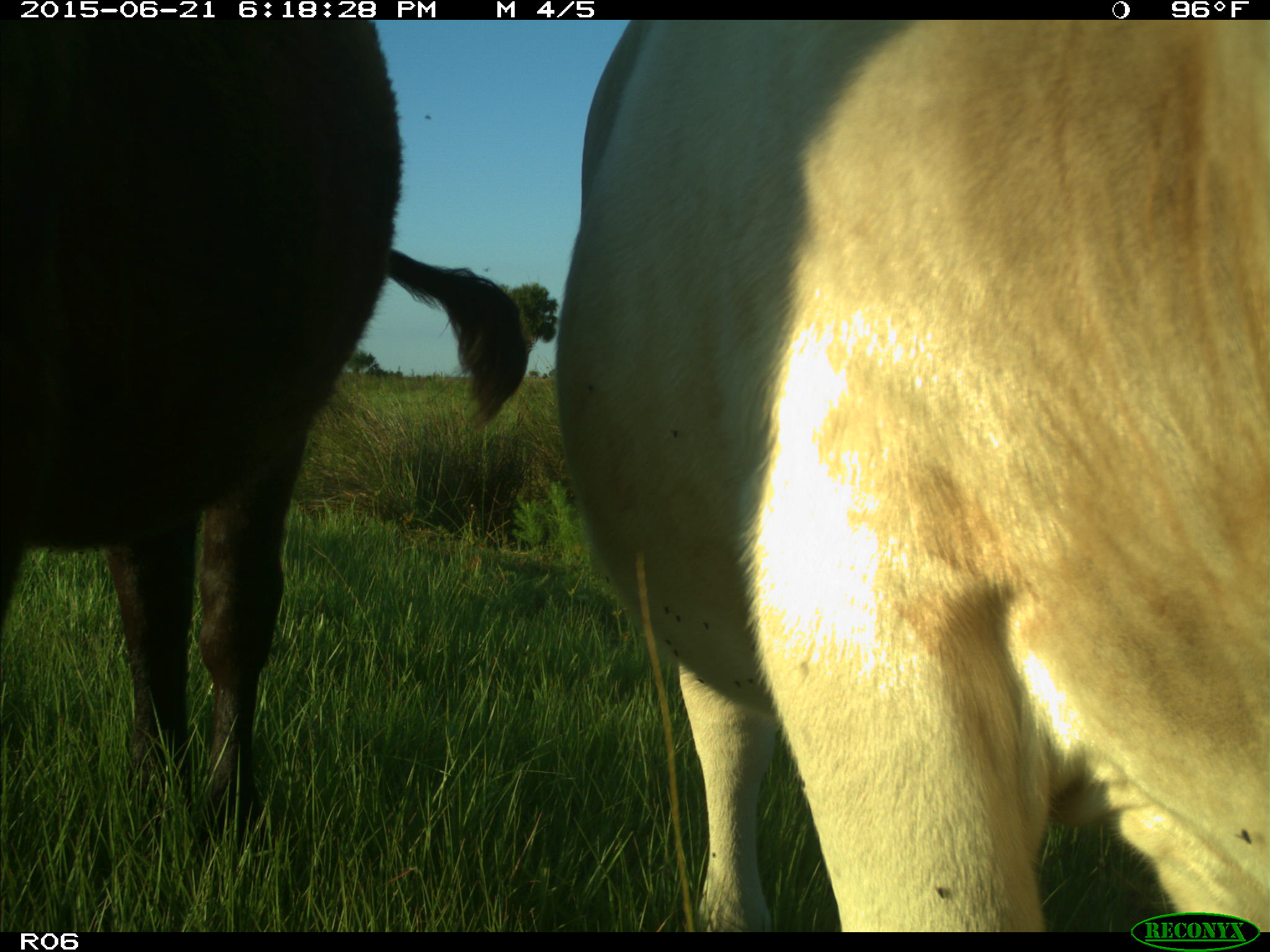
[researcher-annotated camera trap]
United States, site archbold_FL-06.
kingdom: Animalia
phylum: Chordata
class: Mammalia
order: Artiodactyla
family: Bovidae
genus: Bos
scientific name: Bos taurus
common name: domestic cow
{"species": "Bos taurus (domestic cow)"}